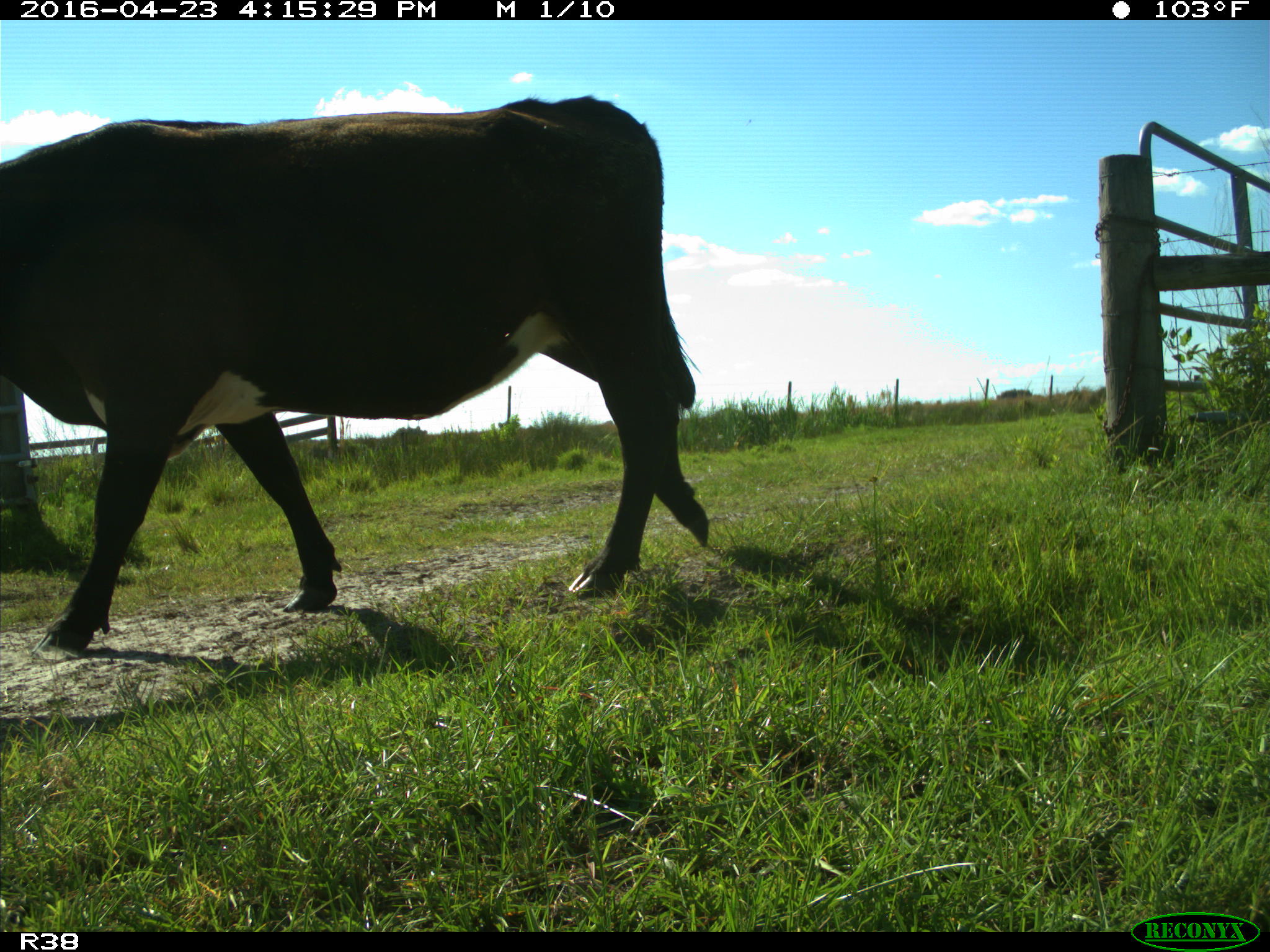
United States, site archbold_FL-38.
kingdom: Animalia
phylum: Chordata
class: Mammalia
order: Artiodactyla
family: Bovidae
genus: Bos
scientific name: Bos taurus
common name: domestic cow